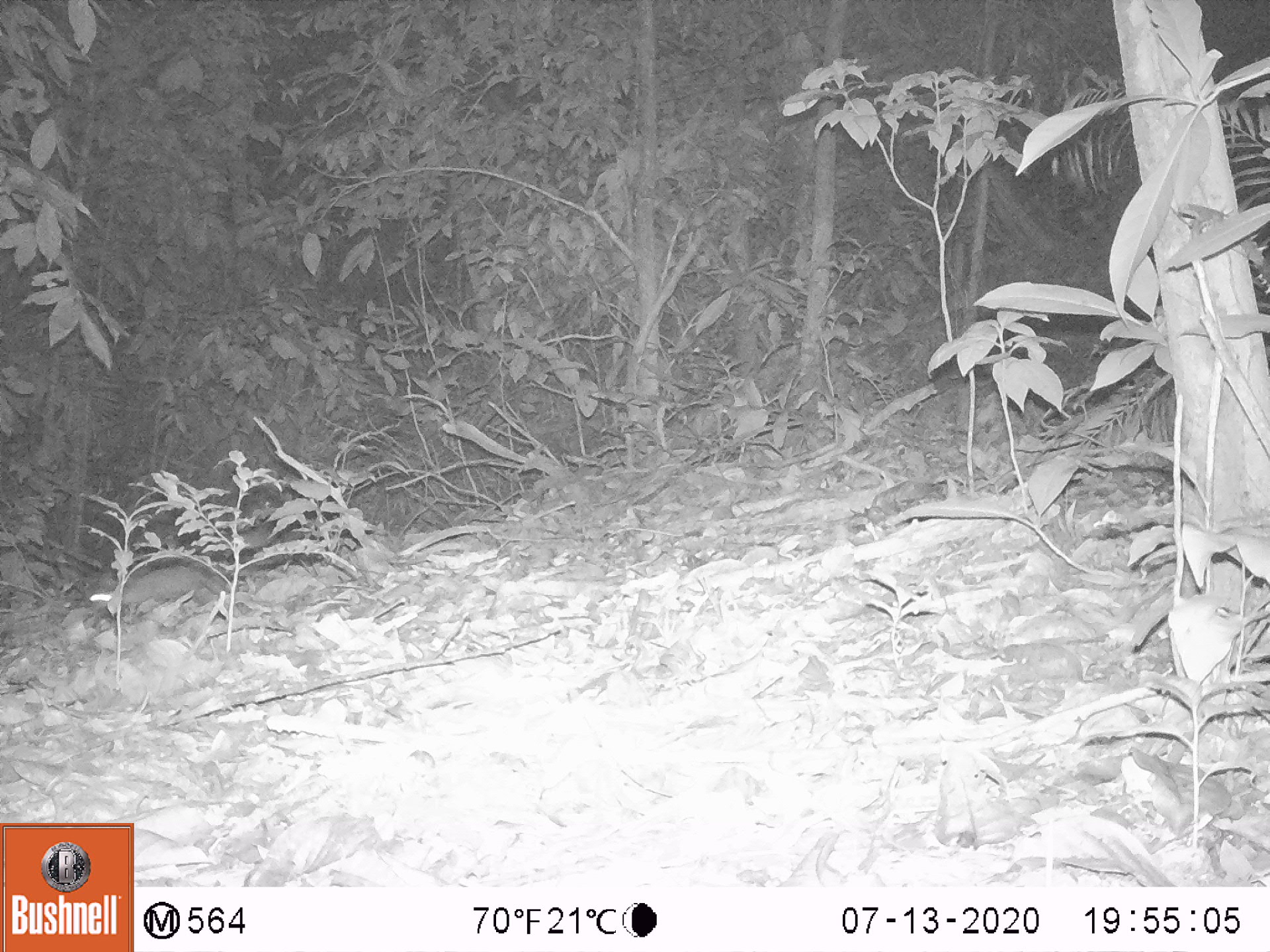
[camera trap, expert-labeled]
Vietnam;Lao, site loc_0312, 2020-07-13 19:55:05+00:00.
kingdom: Animalia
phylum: Chordata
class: Mammalia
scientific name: Mammalia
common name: mammal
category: unidentified small mammal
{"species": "unidentified small mammal (mammal) (Mammalia)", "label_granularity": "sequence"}